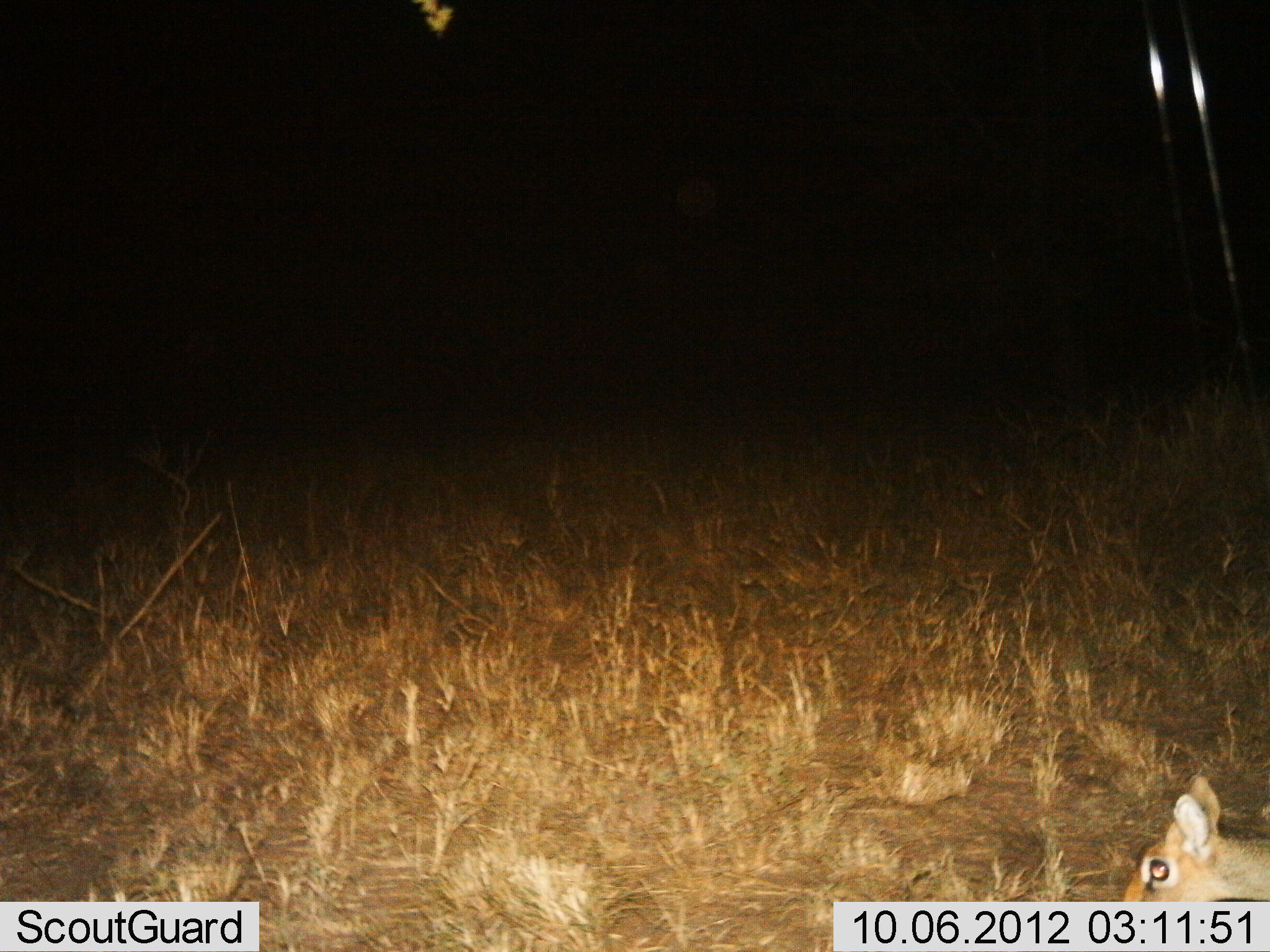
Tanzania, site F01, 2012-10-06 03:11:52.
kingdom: Animalia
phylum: Chordata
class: Mammalia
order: Artiodactyla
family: Bovidae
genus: Madoqua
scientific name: Madoqua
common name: dikdik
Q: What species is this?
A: Dikdik (Madoqua).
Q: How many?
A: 1.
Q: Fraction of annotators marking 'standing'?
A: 60%.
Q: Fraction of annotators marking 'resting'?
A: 30%.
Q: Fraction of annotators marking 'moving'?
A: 10%.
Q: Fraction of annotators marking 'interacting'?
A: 0%.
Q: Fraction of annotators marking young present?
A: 0%.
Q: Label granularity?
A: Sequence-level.